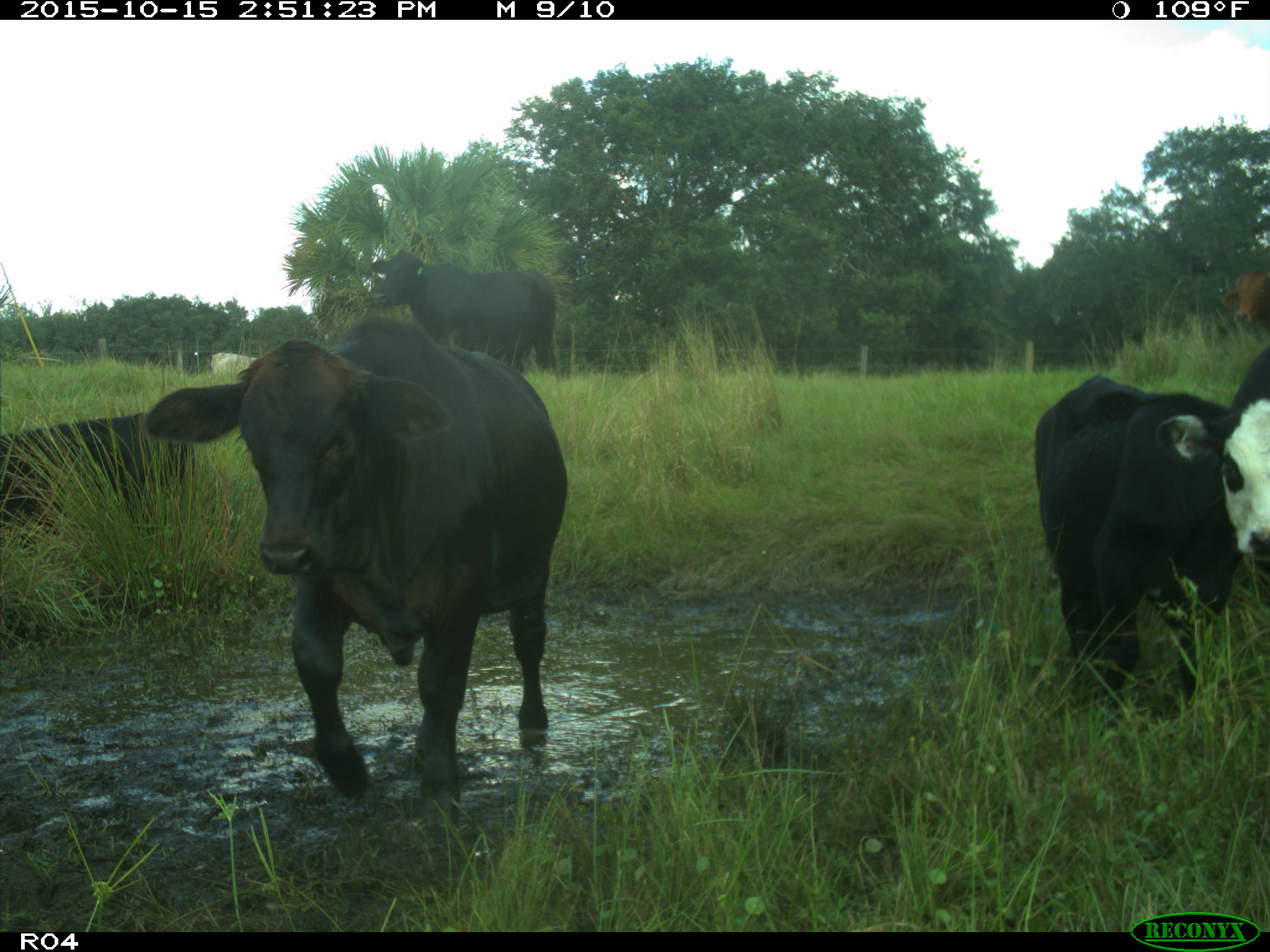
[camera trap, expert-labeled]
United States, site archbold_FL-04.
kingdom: Animalia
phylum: Chordata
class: Mammalia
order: Artiodactyla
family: Bovidae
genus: Bos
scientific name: Bos taurus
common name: domestic cow